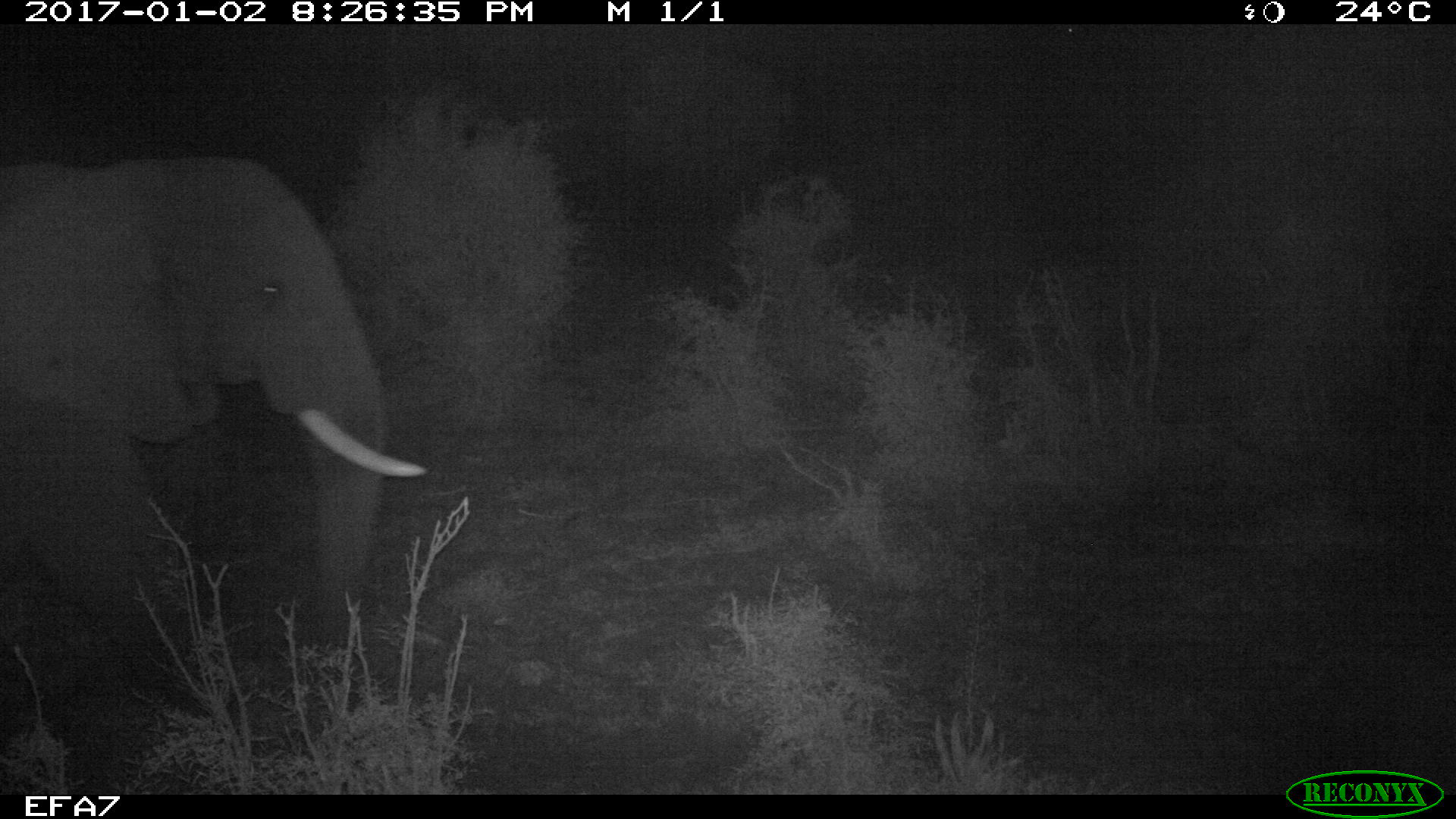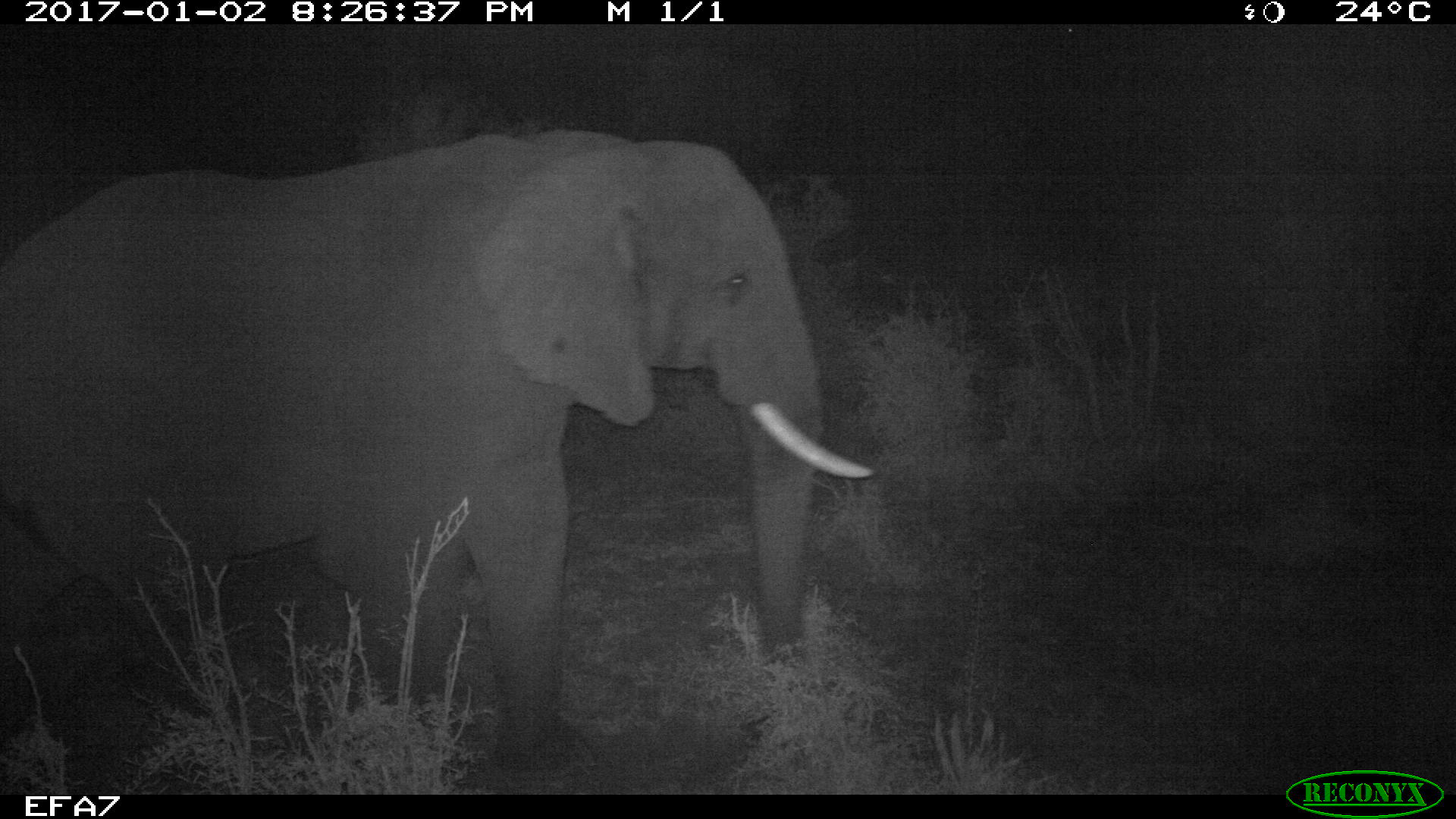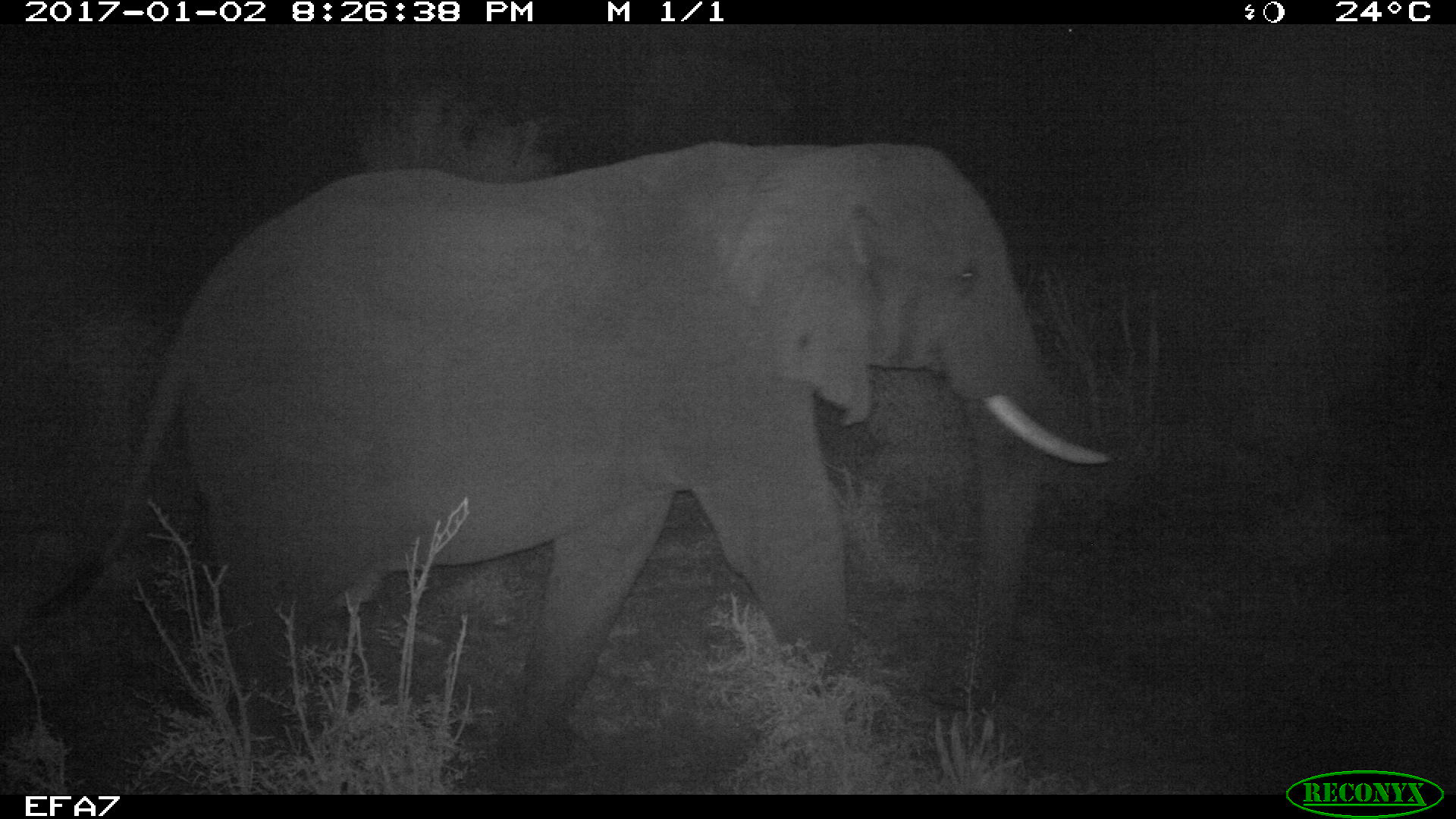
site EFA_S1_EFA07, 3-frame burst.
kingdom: Animalia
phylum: Chordata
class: Mammalia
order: Proboscidea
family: Elephantidae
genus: Loxodonta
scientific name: Loxodonta africana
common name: african bush elephant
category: elephant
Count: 1.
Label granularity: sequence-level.